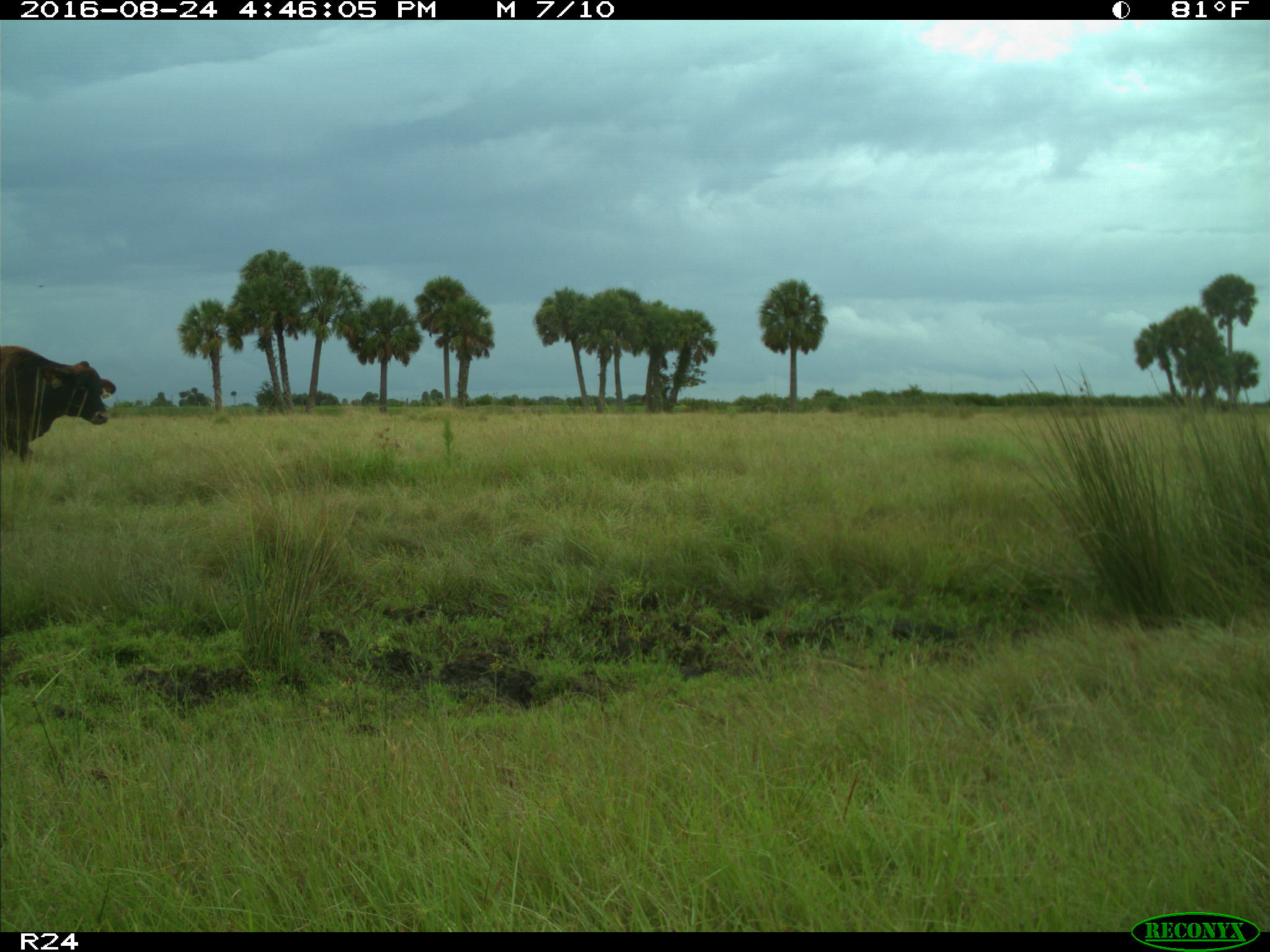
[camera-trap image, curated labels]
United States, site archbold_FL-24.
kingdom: Animalia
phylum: Chordata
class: Mammalia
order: Artiodactyla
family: Bovidae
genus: Bos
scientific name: Bos taurus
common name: domestic cow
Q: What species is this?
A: Bos taurus (domestic cow).